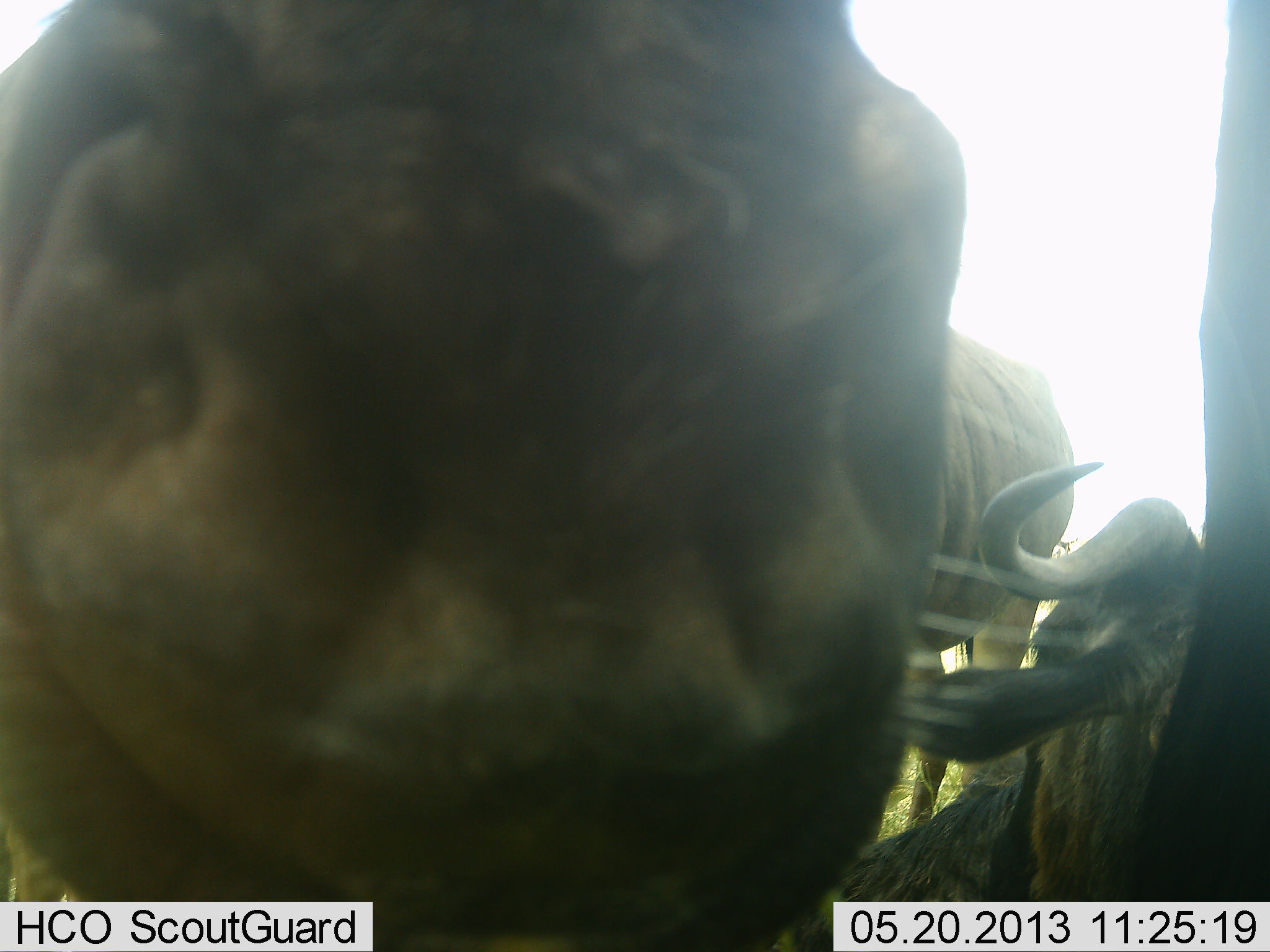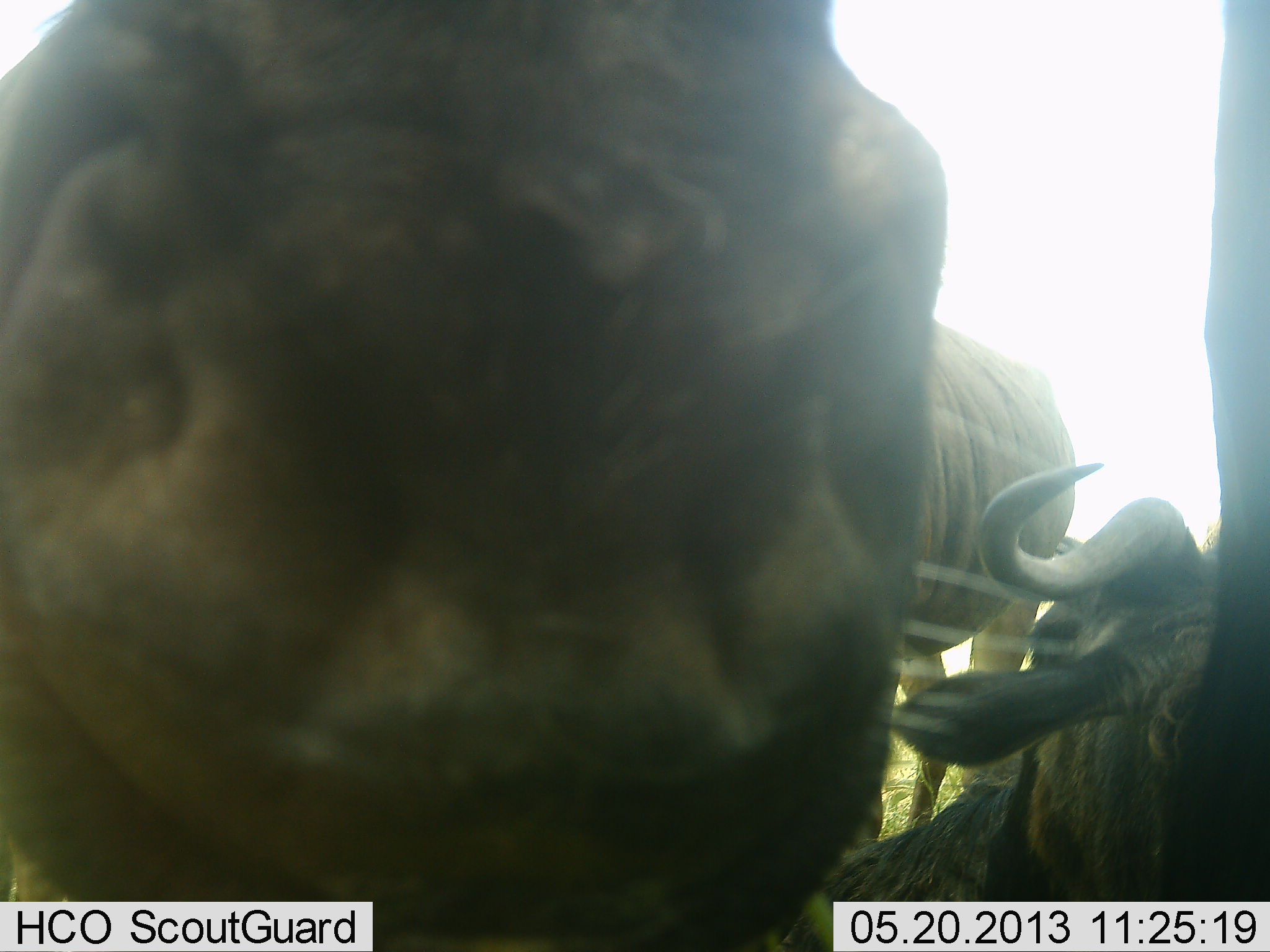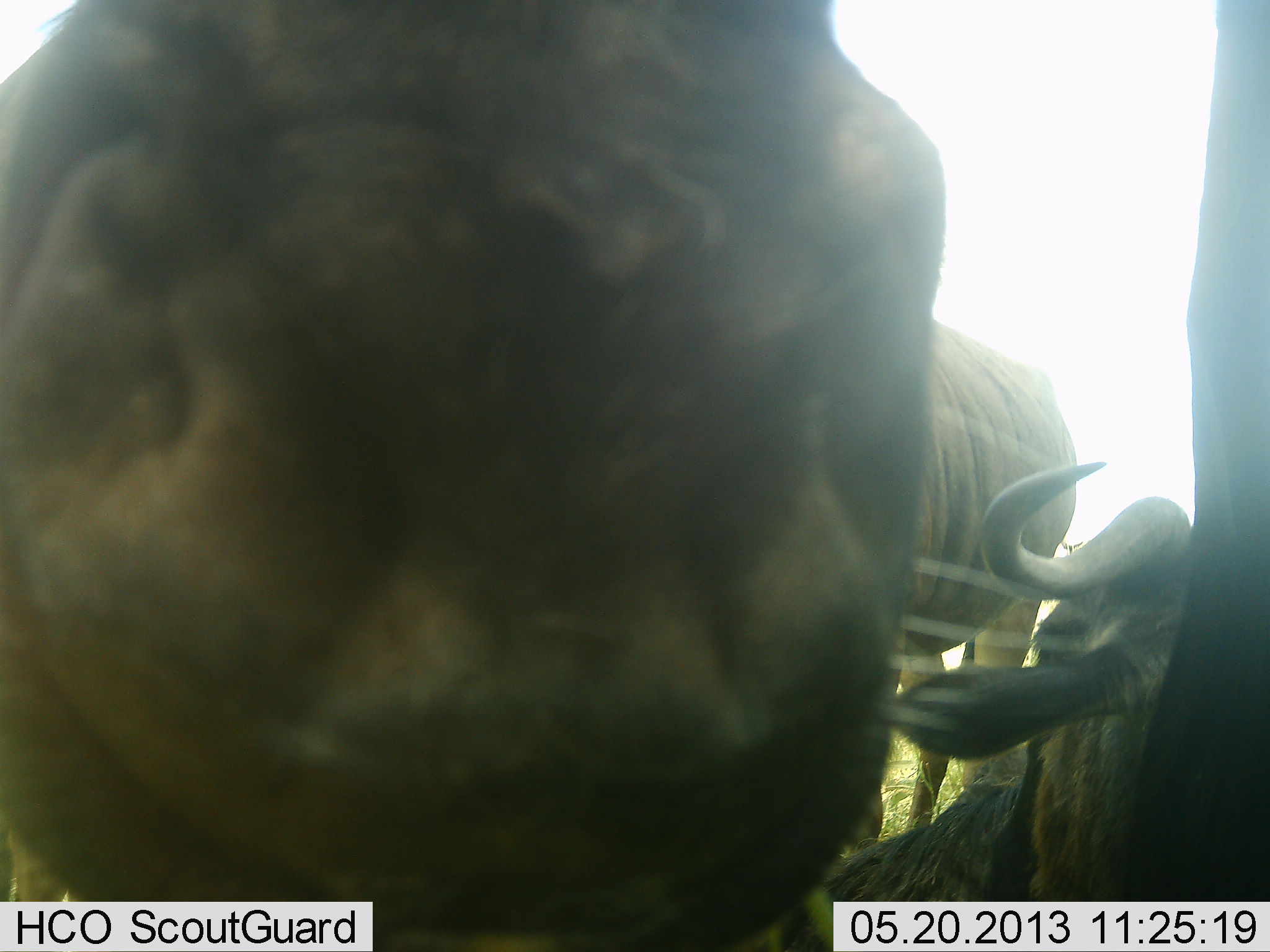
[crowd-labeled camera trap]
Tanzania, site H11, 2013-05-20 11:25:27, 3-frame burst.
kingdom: Animalia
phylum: Chordata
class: Mammalia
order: Artiodactyla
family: Bovidae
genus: Connochaetes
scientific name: Connochaetes taurinus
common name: blue wildebeest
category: wildebeest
Wildebeest (blue wildebeest) (Connochaetes taurinus), count 3. Behavior (volunteer vote fractions): standing 67%, resting 88%, moving 8%, interacting 8%. Young present (vote fraction): 0%. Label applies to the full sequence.